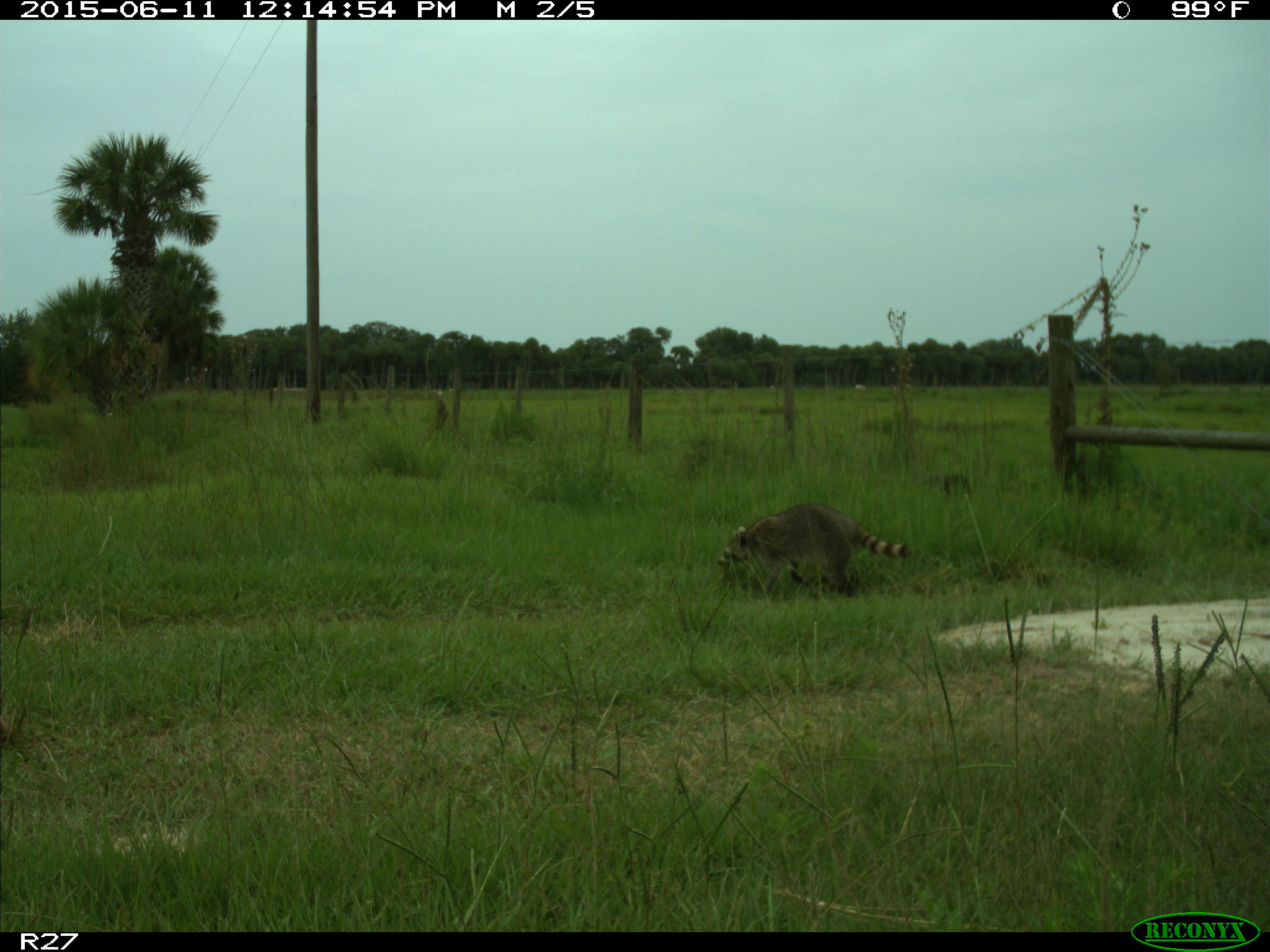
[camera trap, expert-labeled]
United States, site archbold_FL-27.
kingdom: Animalia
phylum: Chordata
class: Mammalia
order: Carnivora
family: Procyonidae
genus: Procyon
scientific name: Procyon lotor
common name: common raccoon